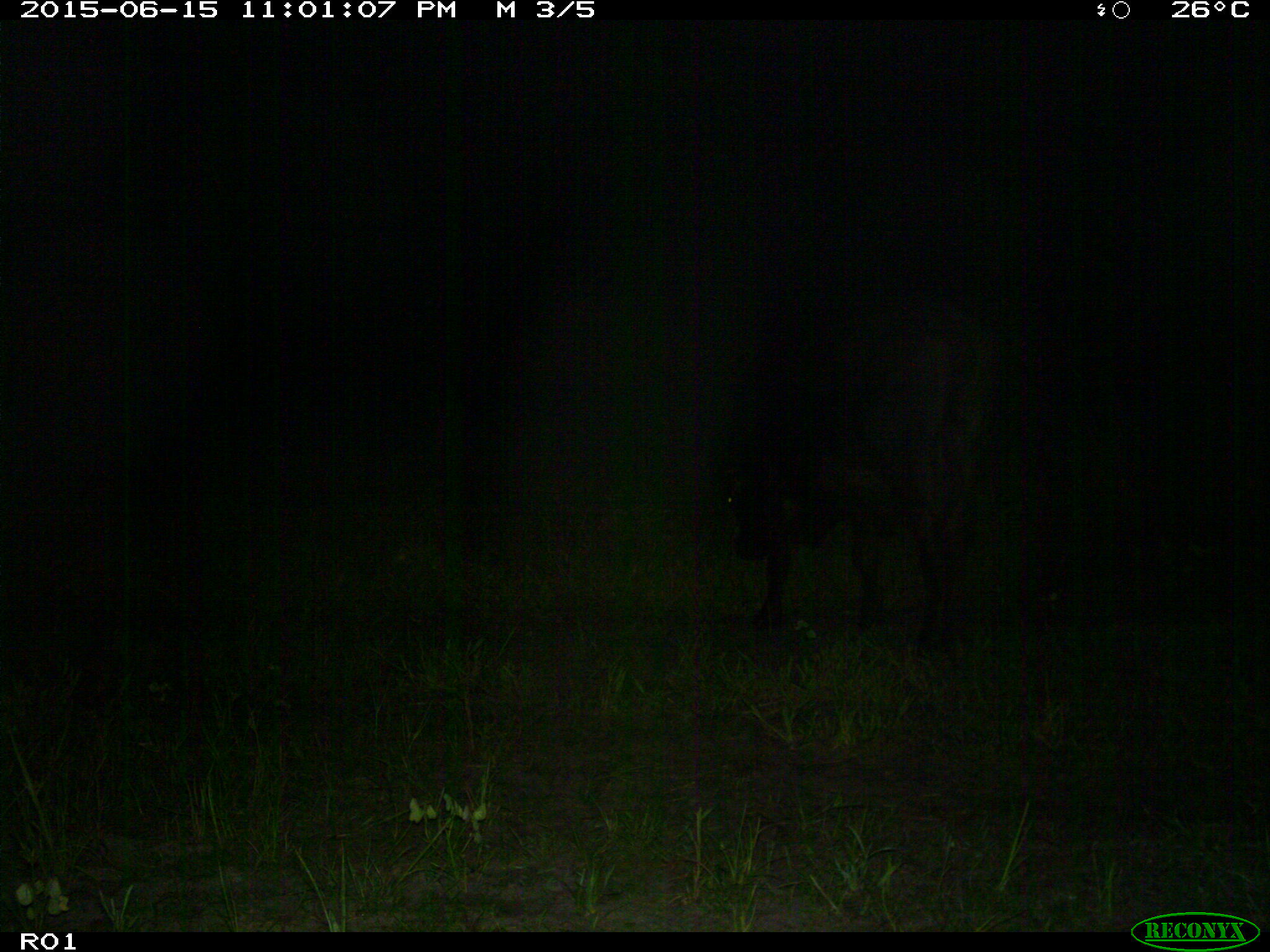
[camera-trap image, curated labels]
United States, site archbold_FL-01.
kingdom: Animalia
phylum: Chordata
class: Mammalia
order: Artiodactyla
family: Bovidae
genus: Bos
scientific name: Bos taurus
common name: domestic cow